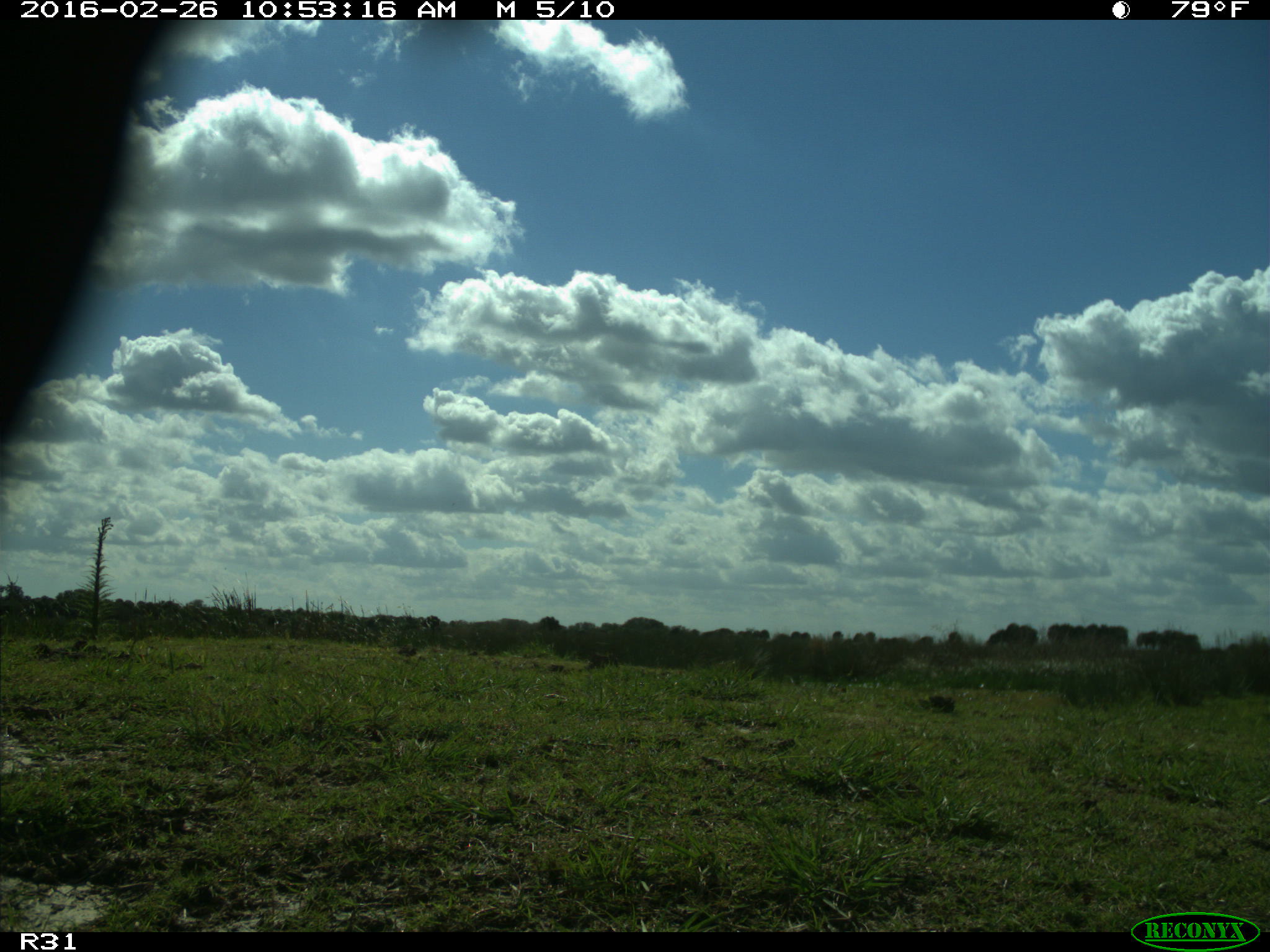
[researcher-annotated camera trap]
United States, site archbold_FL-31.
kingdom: Animalia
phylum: Chordata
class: Aves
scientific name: Aves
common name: birds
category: unidentified bird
Unidentified bird (birds) (Aves).